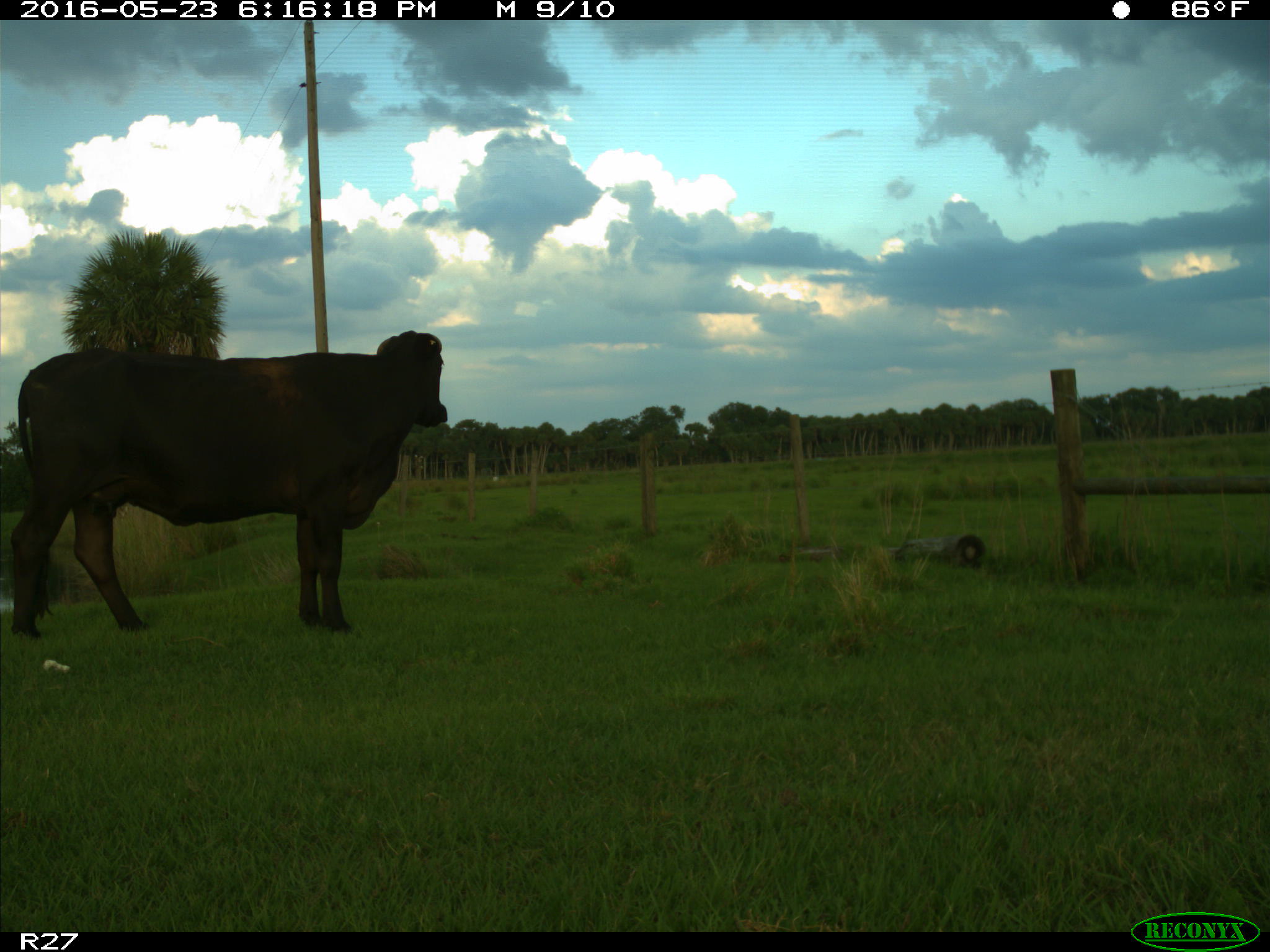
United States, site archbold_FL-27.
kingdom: Animalia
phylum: Chordata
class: Mammalia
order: Artiodactyla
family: Bovidae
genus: Bos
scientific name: Bos taurus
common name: domestic cow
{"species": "Bos taurus (domestic cow)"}